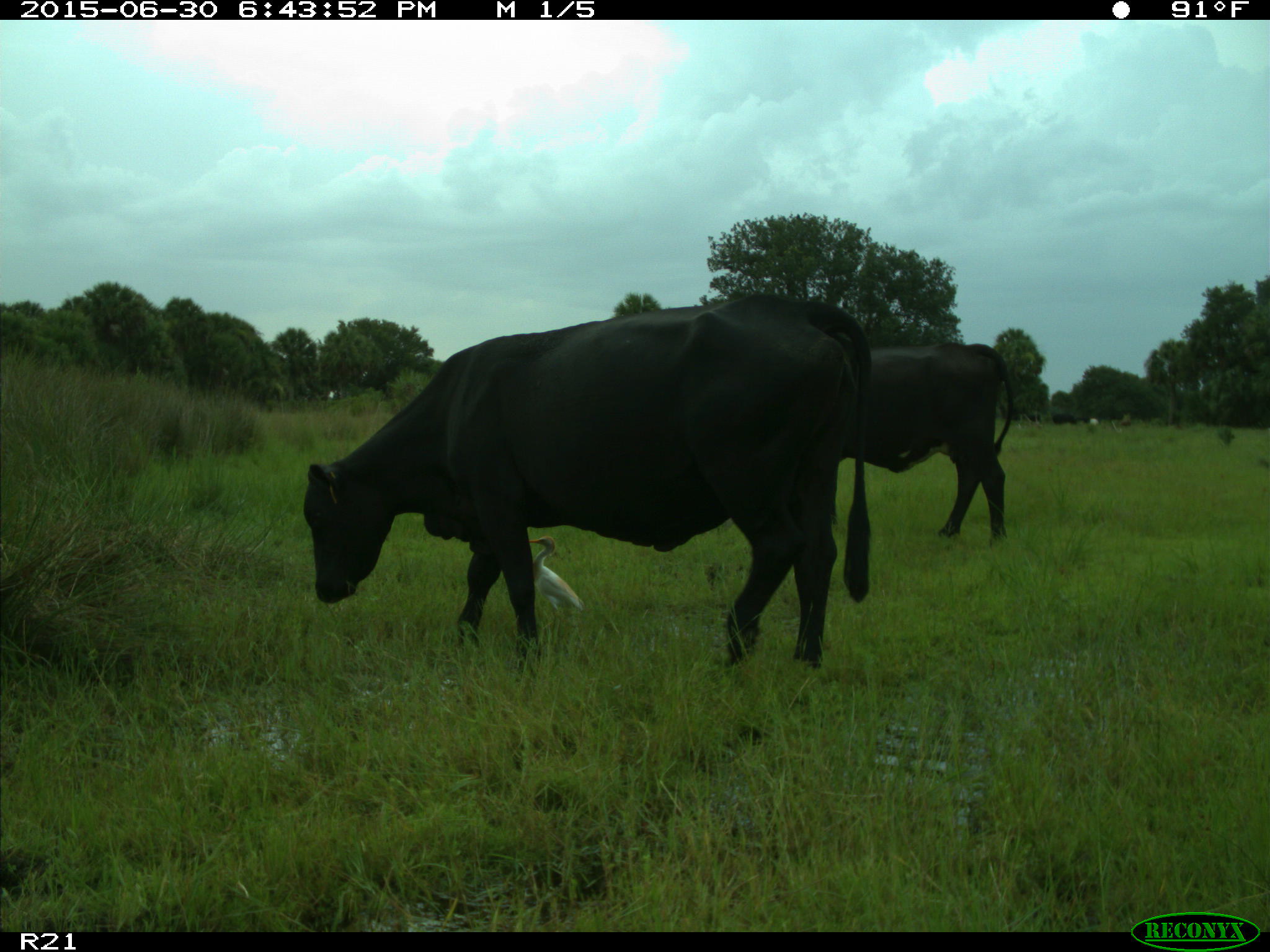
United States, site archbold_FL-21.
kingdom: Animalia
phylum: Chordata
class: Mammalia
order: Artiodactyla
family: Bovidae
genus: Bos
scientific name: Bos taurus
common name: domestic cow